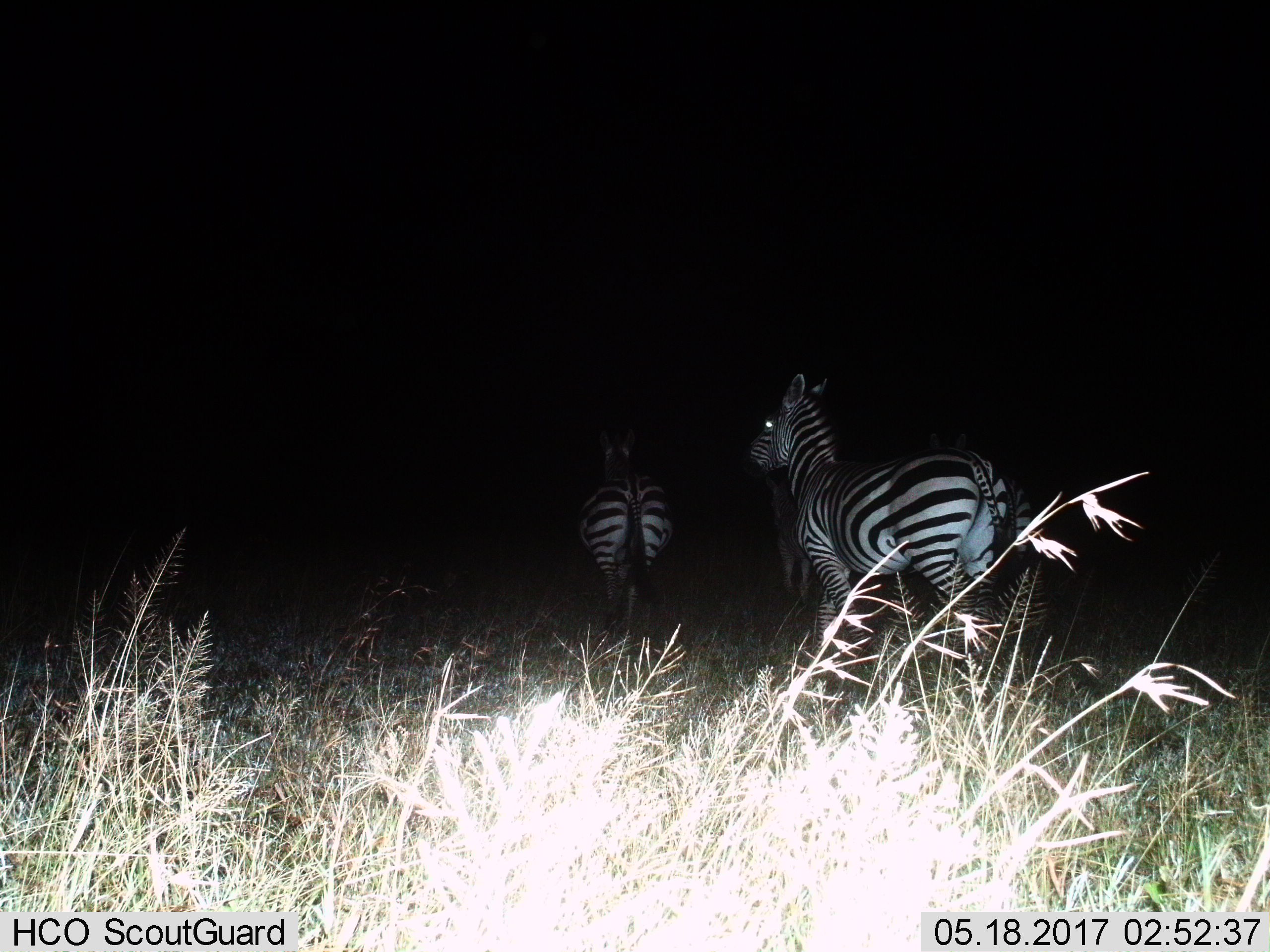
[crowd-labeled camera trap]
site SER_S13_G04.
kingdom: Animalia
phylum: Chordata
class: Mammalia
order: Perissodactyla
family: Equidae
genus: Equus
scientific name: Equus quagga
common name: plains zebra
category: zebraplains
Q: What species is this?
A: Zebraplains (plains zebra) (Equus quagga).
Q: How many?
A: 4.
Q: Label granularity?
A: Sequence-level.